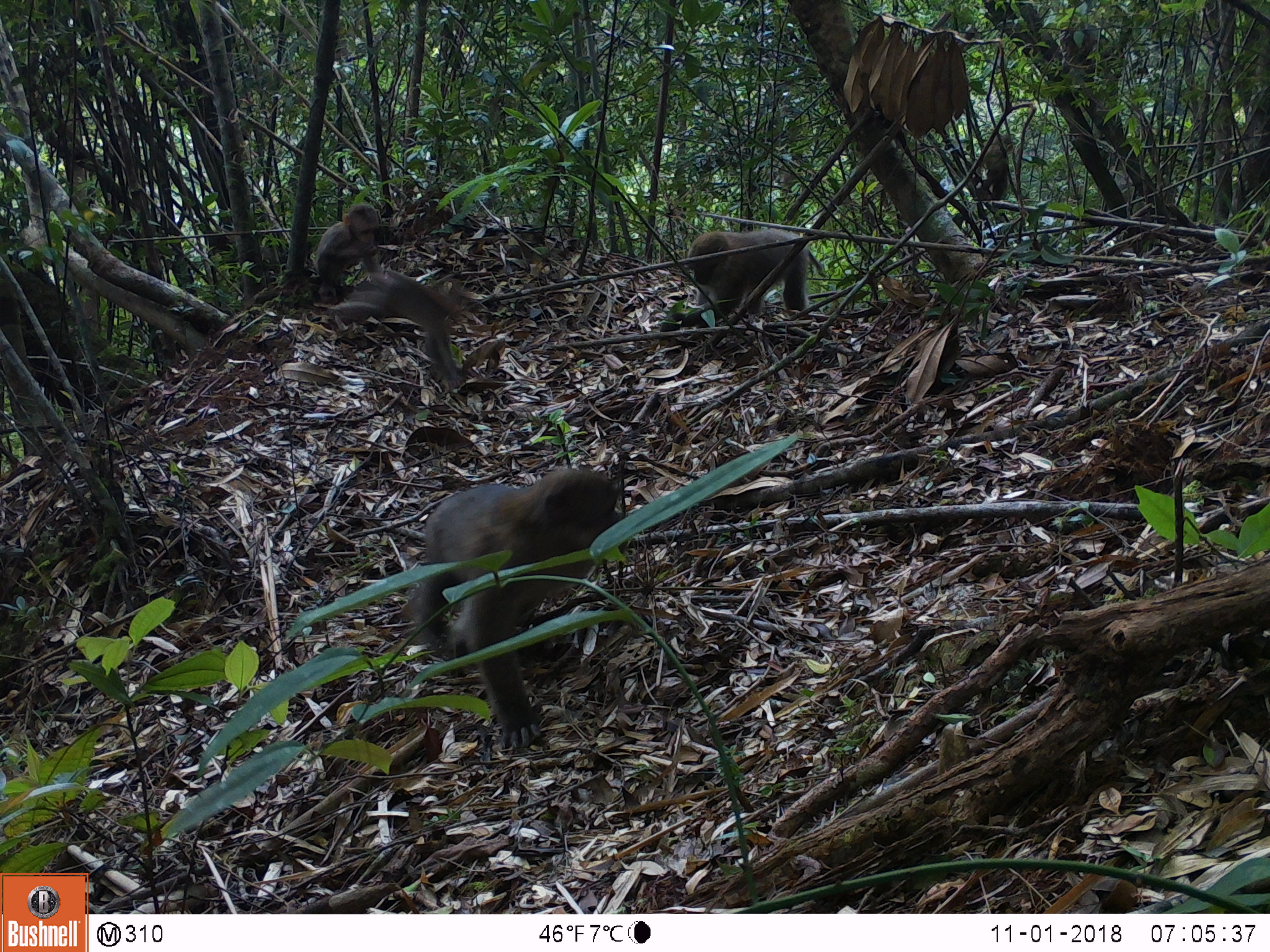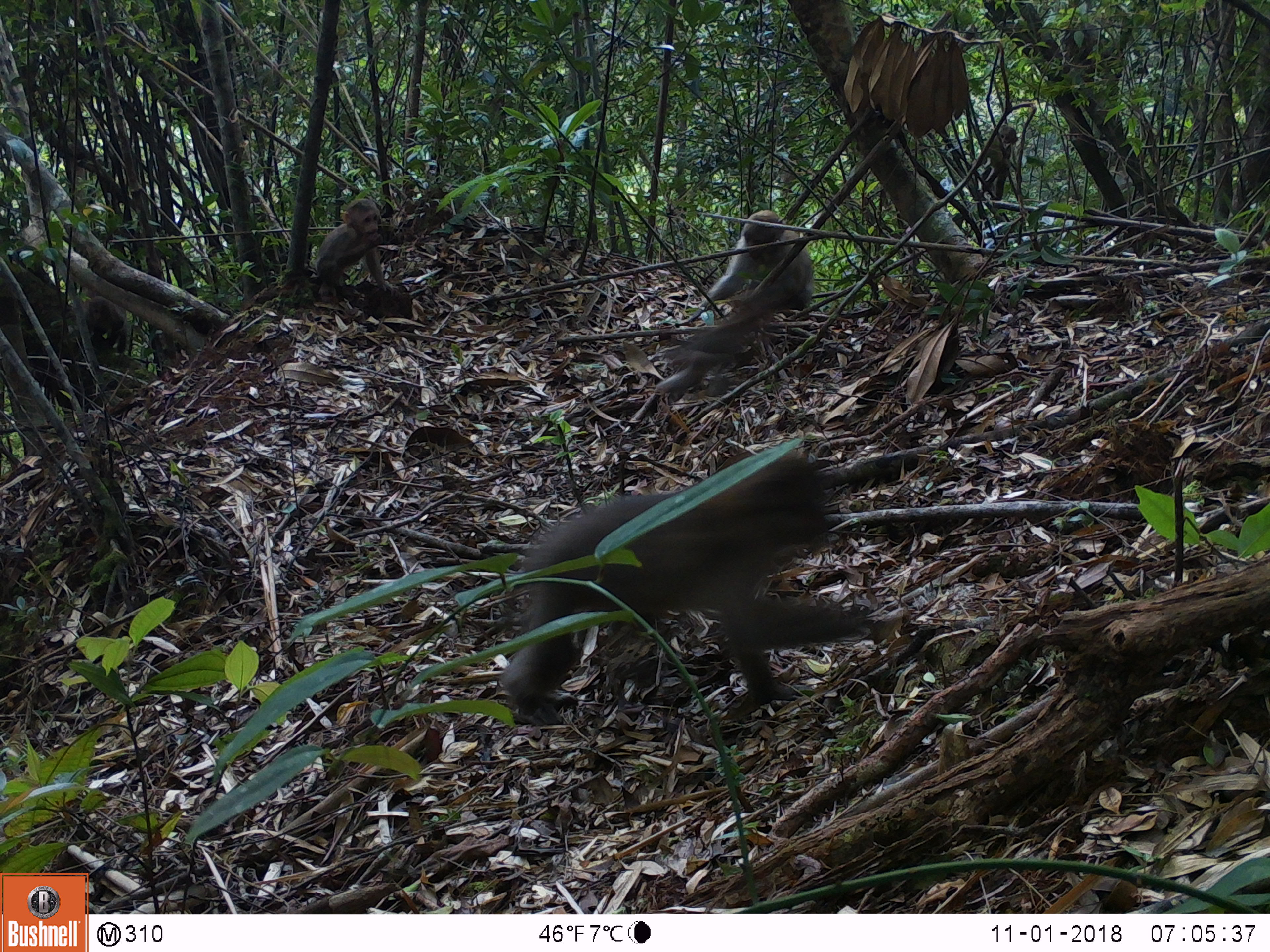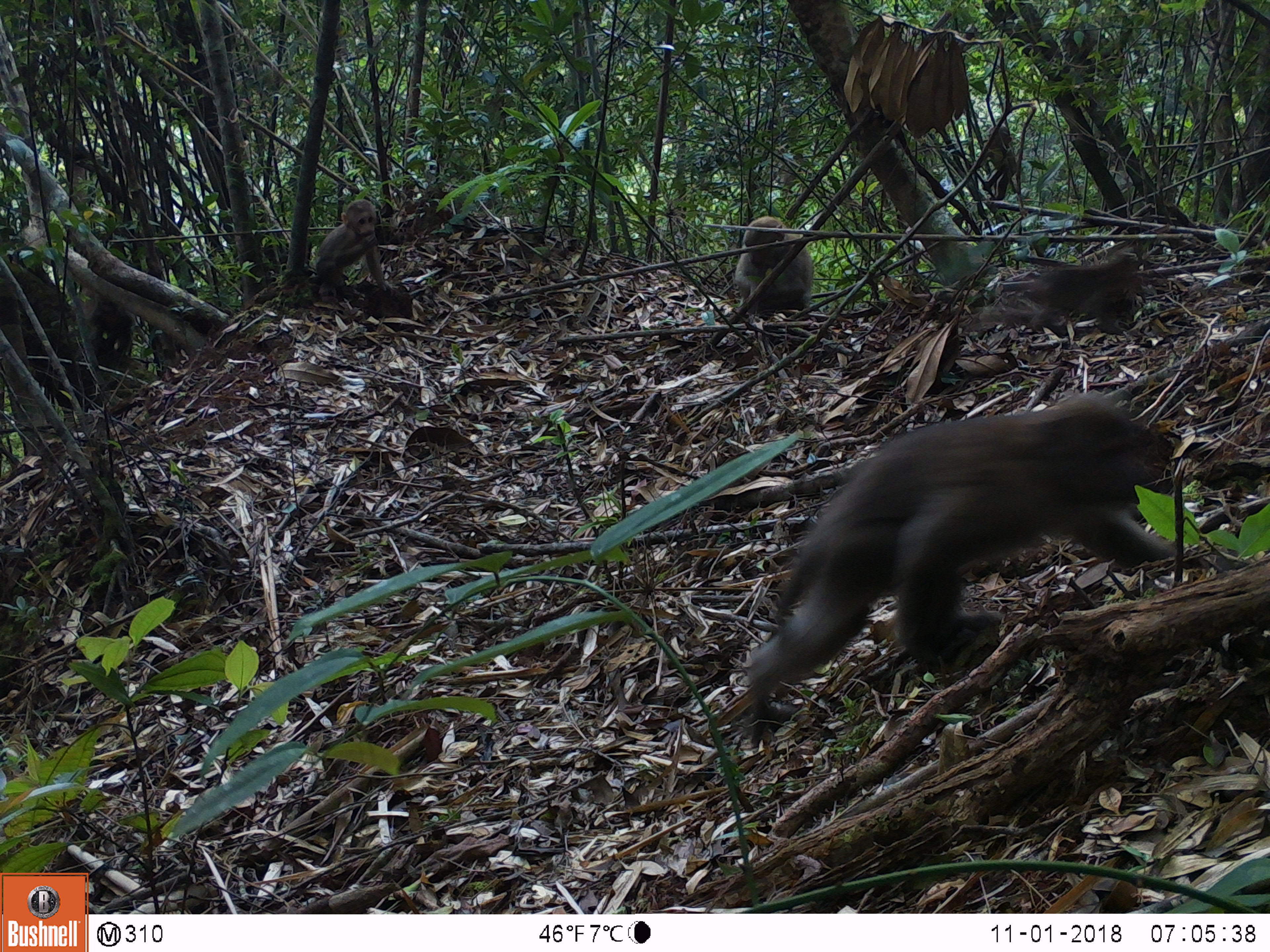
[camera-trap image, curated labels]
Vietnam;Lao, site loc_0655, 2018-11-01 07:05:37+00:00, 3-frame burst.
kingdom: Animalia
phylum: Chordata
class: Mammalia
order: Primates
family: Cercopithecidae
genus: Macaca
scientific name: Macaca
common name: macaques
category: assam or rhesus macaque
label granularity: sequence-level